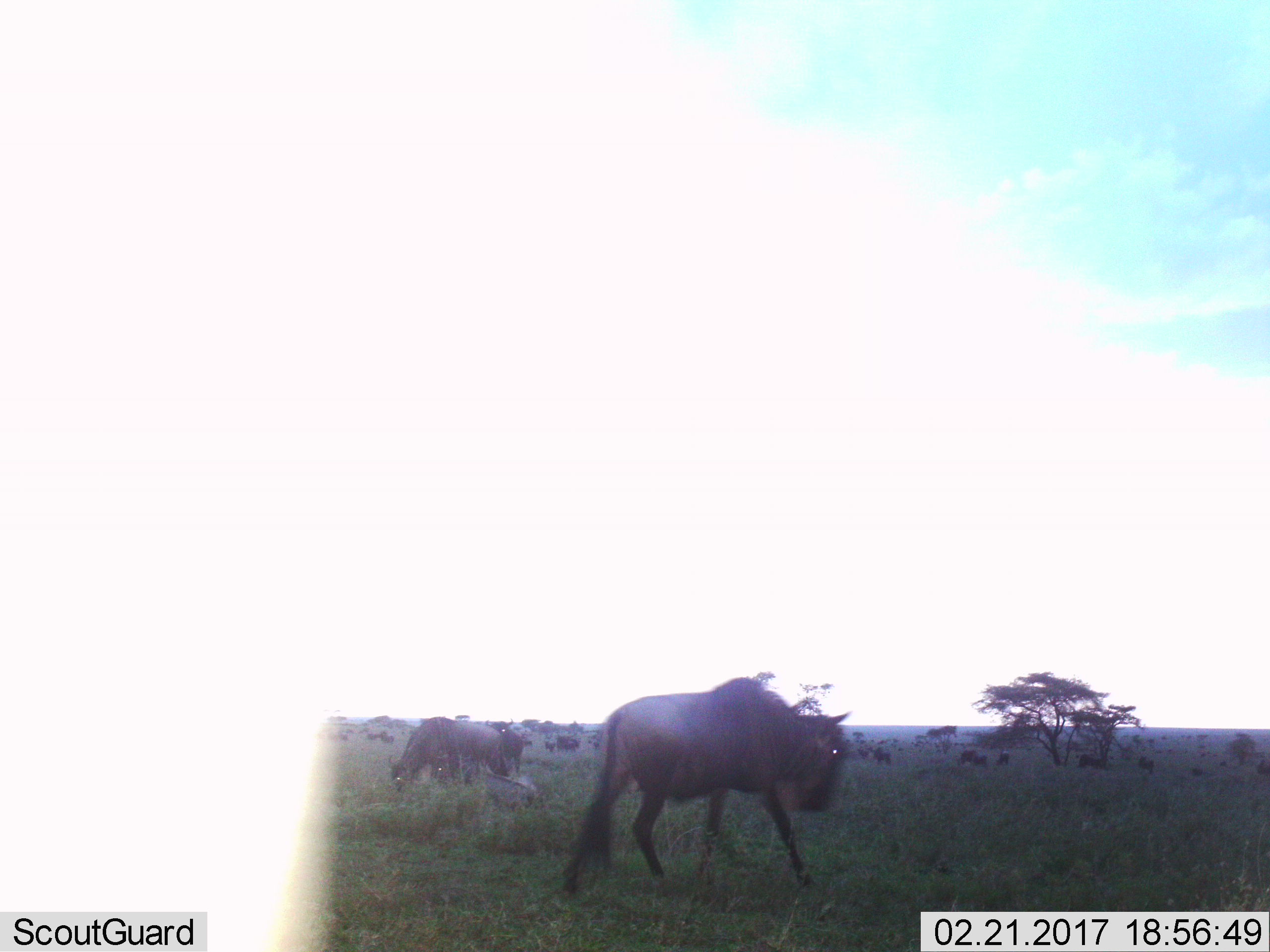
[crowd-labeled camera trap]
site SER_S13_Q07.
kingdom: Animalia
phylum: Chordata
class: Mammalia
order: Artiodactyla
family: Bovidae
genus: Connochaetes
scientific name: Connochaetes taurinus taurinus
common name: blue wildebeest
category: wildebeestblue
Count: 11-50.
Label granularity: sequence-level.